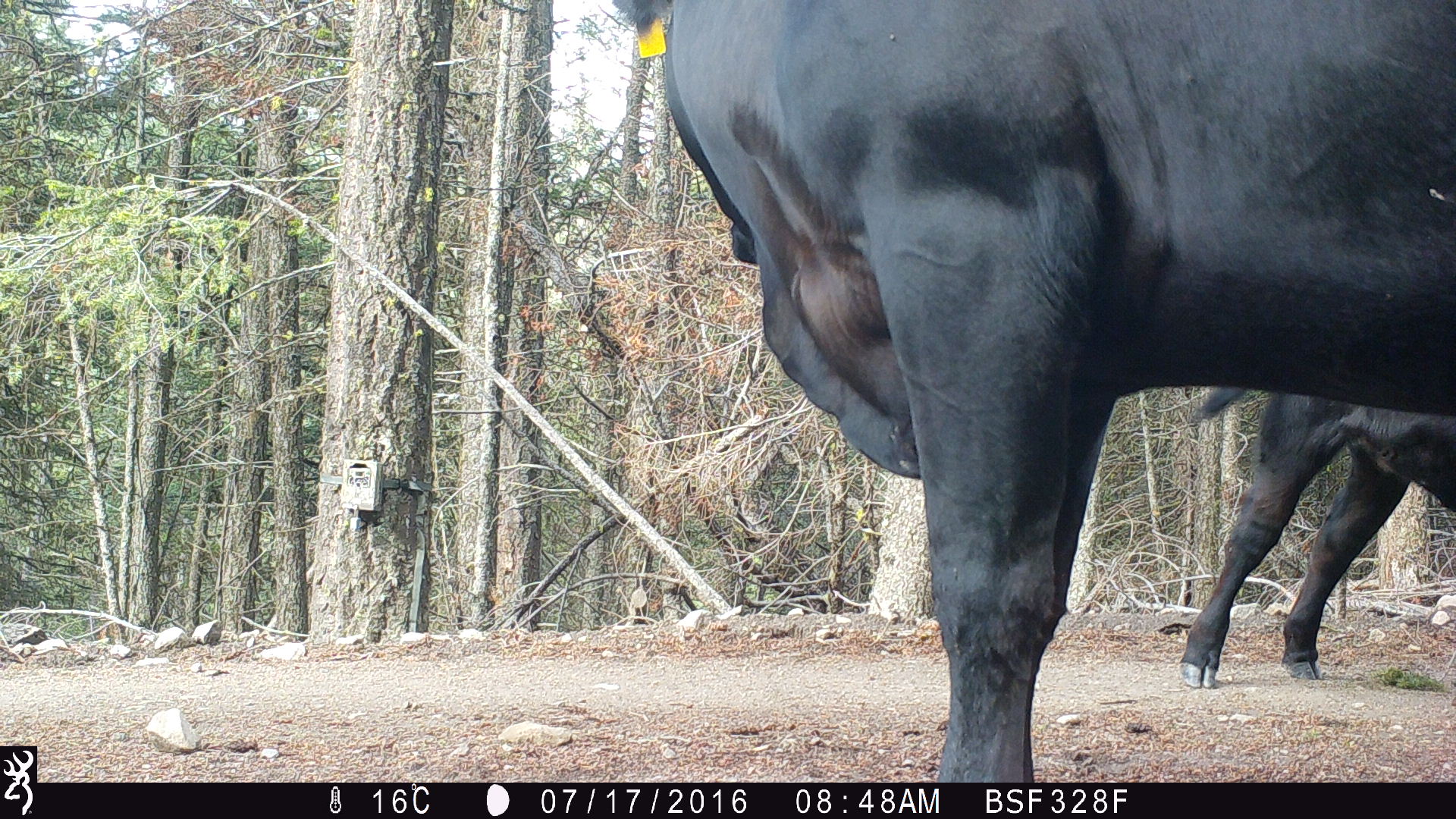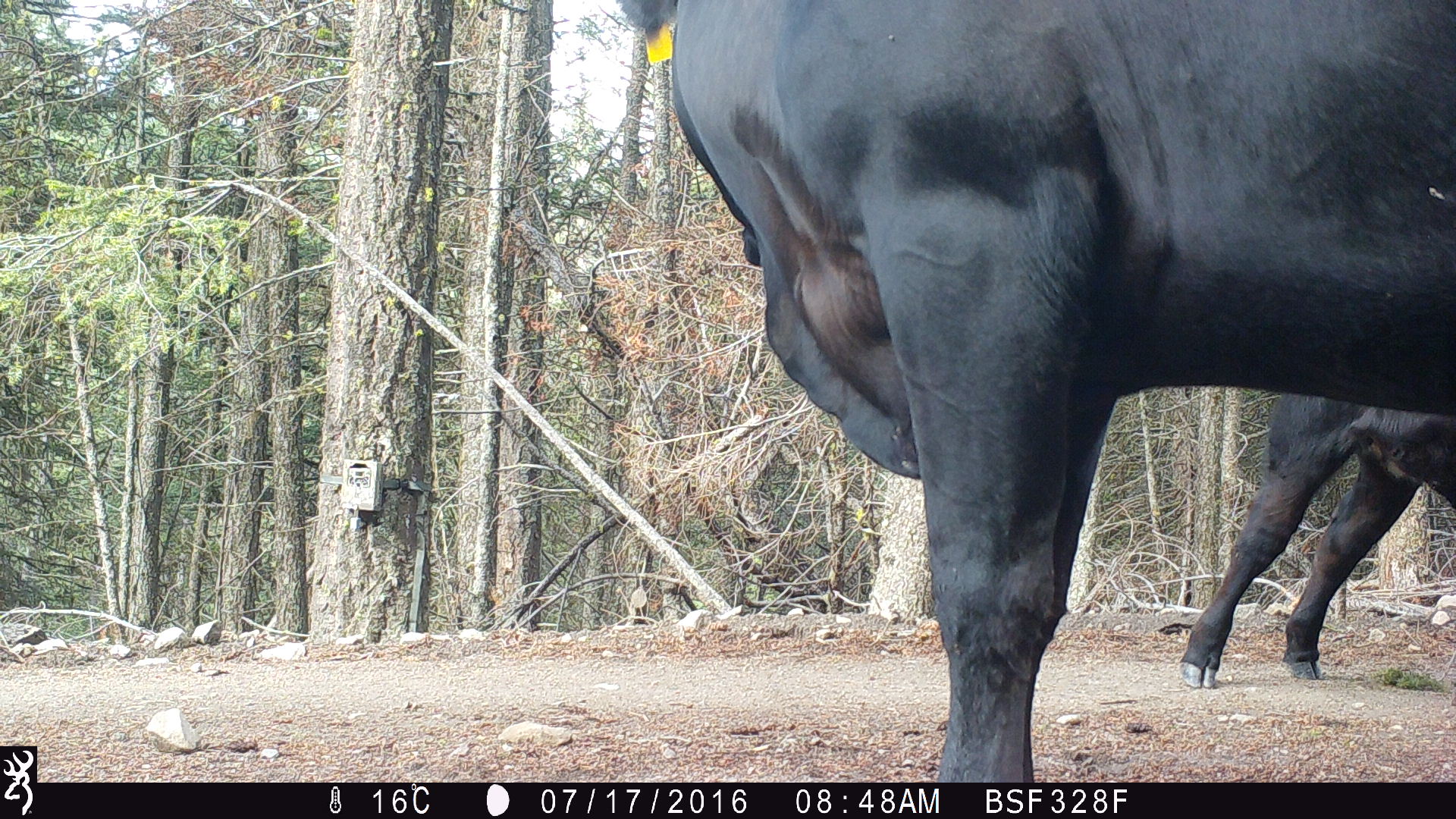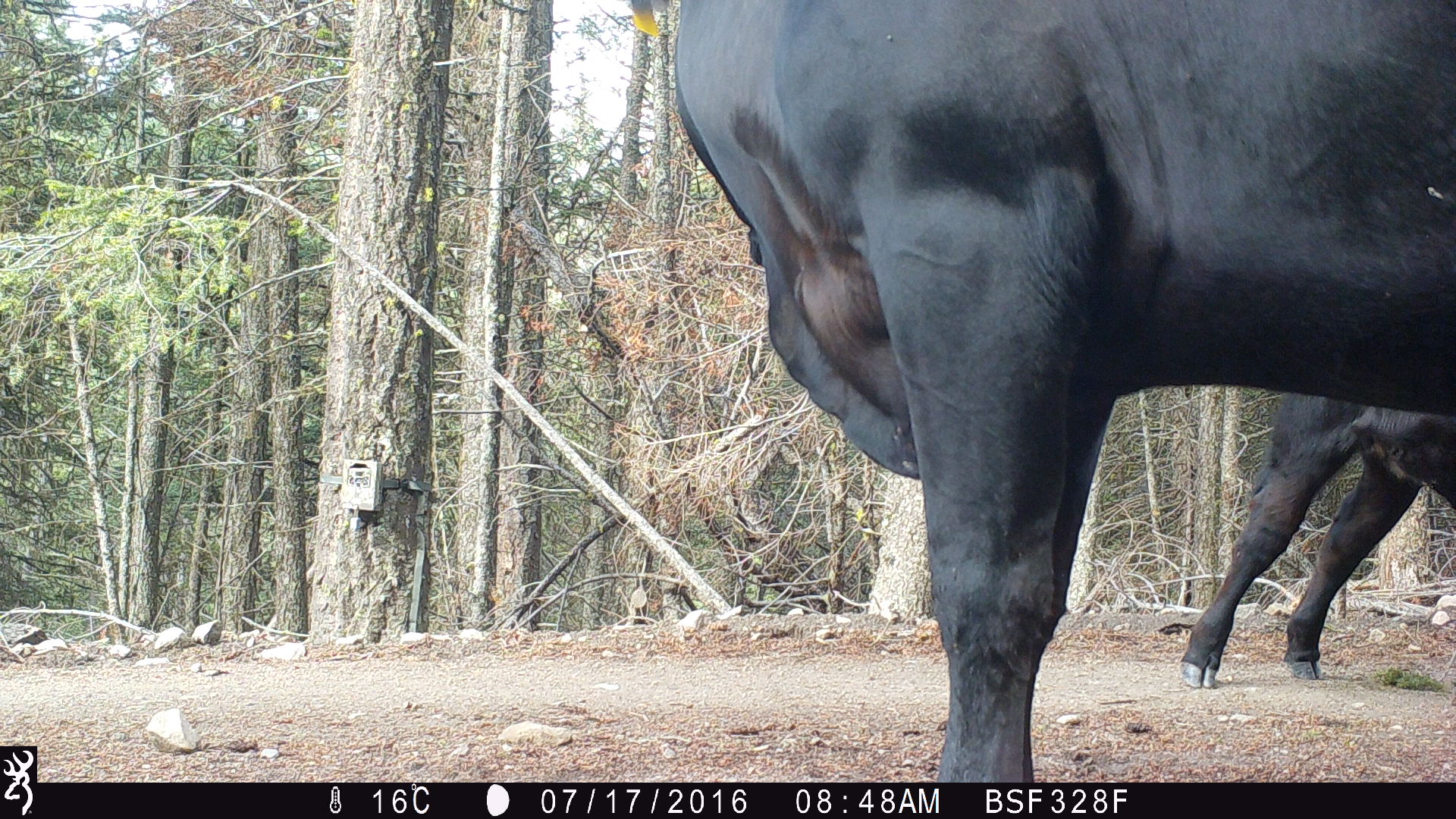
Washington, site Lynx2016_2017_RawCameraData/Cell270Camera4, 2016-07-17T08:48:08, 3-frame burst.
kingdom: Animalia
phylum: Chordata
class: Mammalia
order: Artiodactyla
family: Bovidae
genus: Bos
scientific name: Bos taurus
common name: domestic cattle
Domestic cattle (Bos taurus). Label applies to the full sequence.